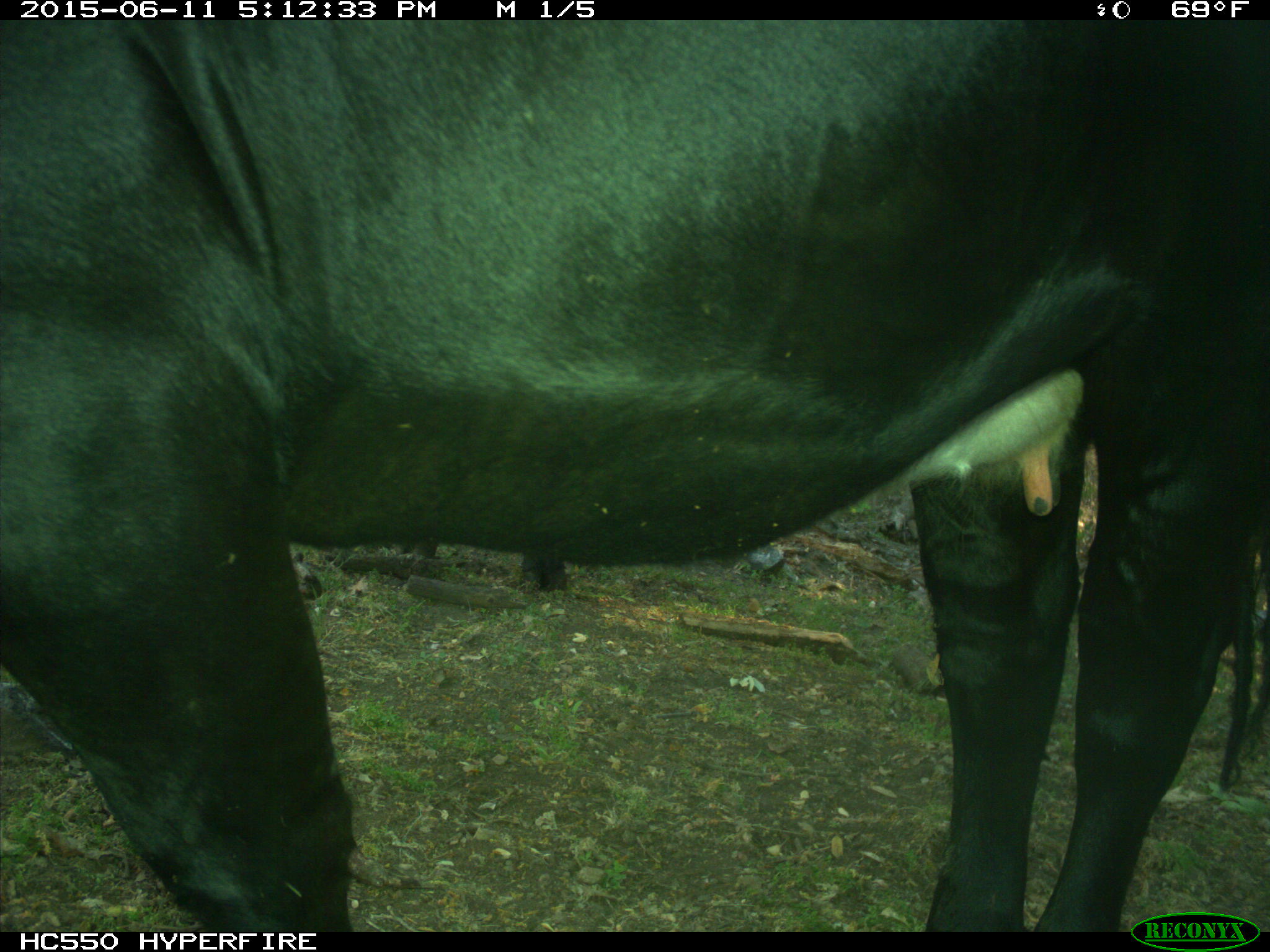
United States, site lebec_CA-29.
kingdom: Animalia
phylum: Chordata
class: Mammalia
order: Artiodactyla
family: Bovidae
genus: Bos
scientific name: Bos taurus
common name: domestic cow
Bos taurus (domestic cow).